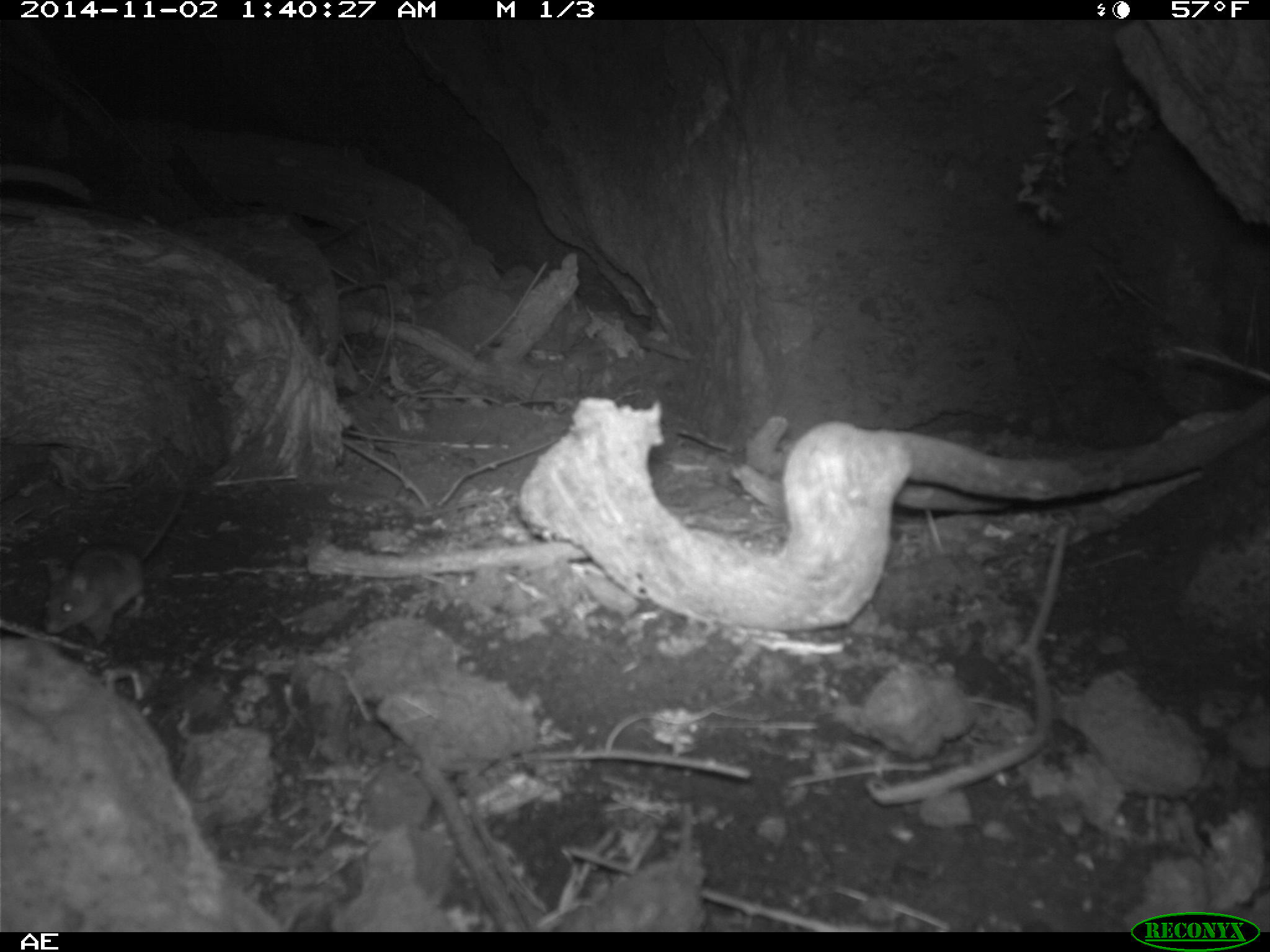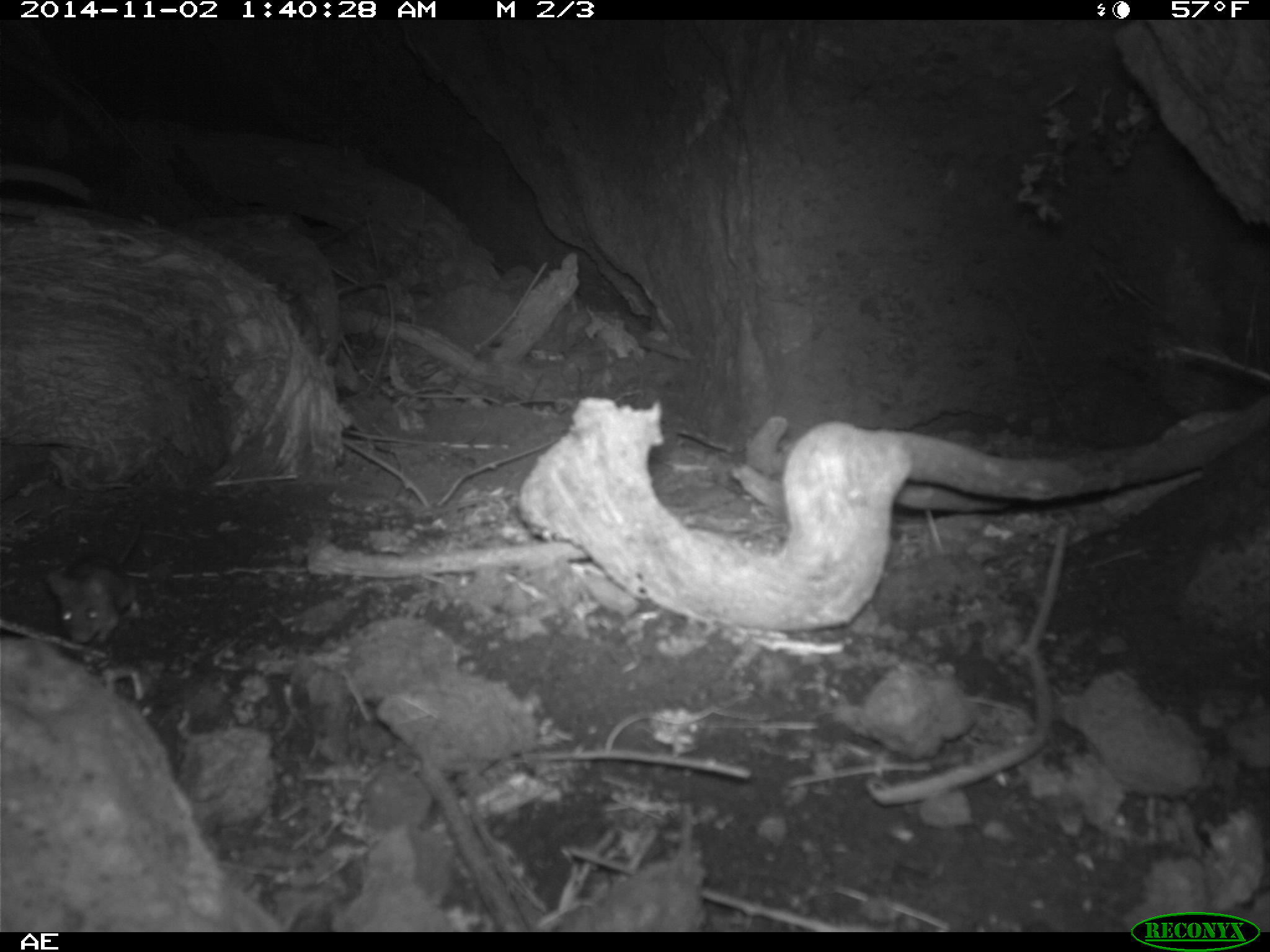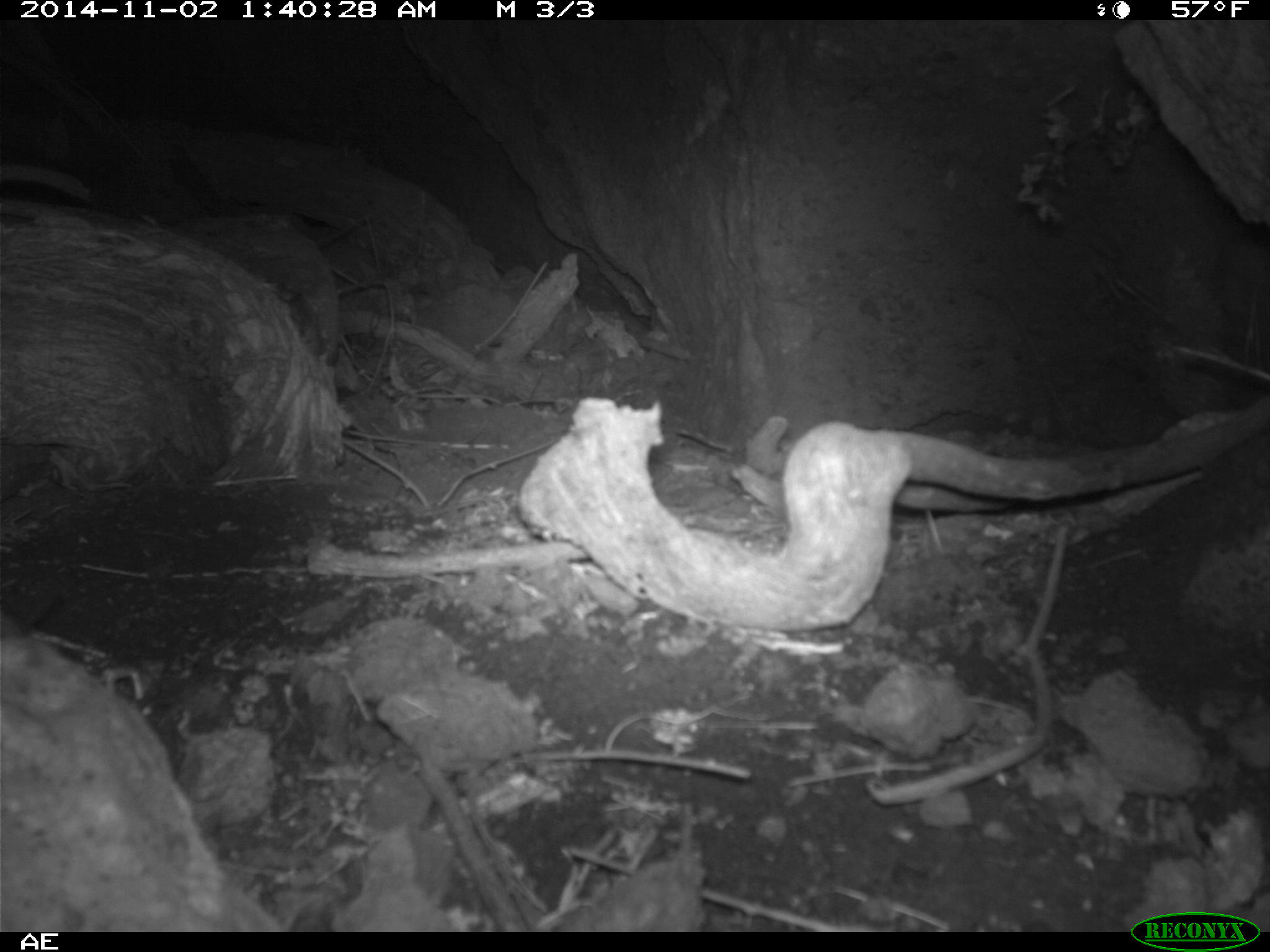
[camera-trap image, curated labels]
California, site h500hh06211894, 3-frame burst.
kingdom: Animalia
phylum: Chordata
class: Mammalia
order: Rodentia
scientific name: Rodentia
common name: rodent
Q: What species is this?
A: Rodent (Rodentia).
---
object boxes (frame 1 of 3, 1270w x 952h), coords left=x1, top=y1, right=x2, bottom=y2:
rodent: left=42, top=490, right=184, bottom=641